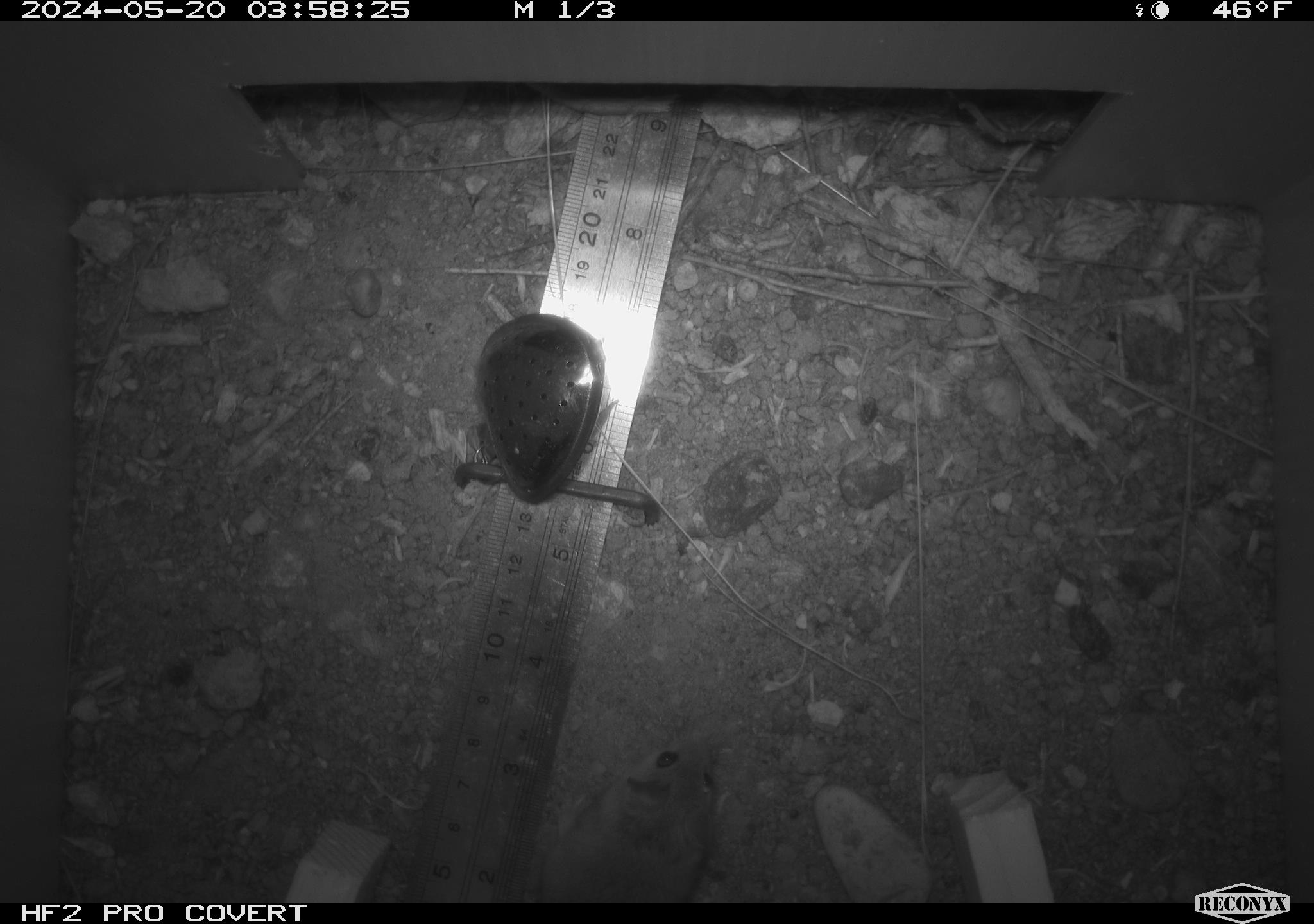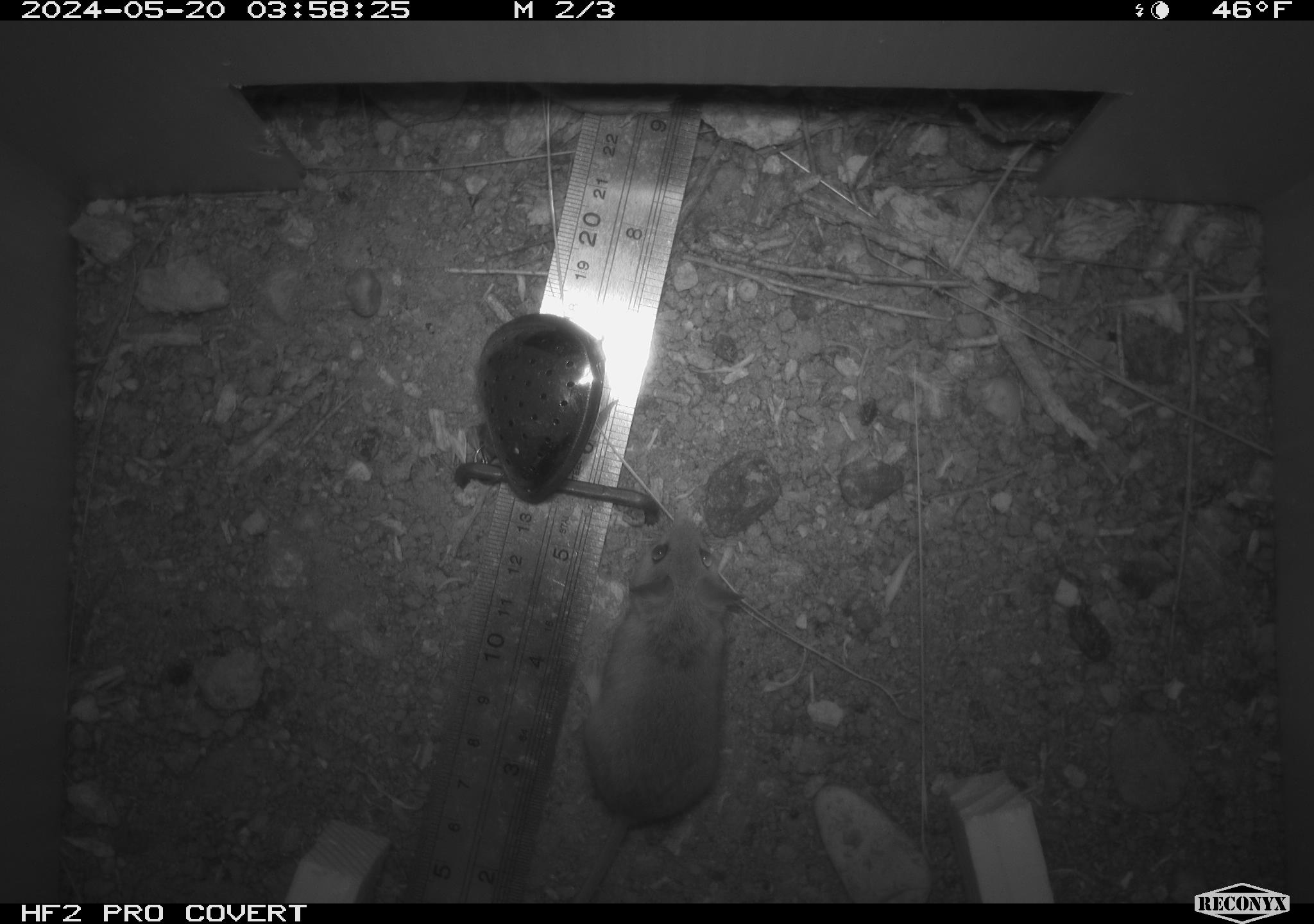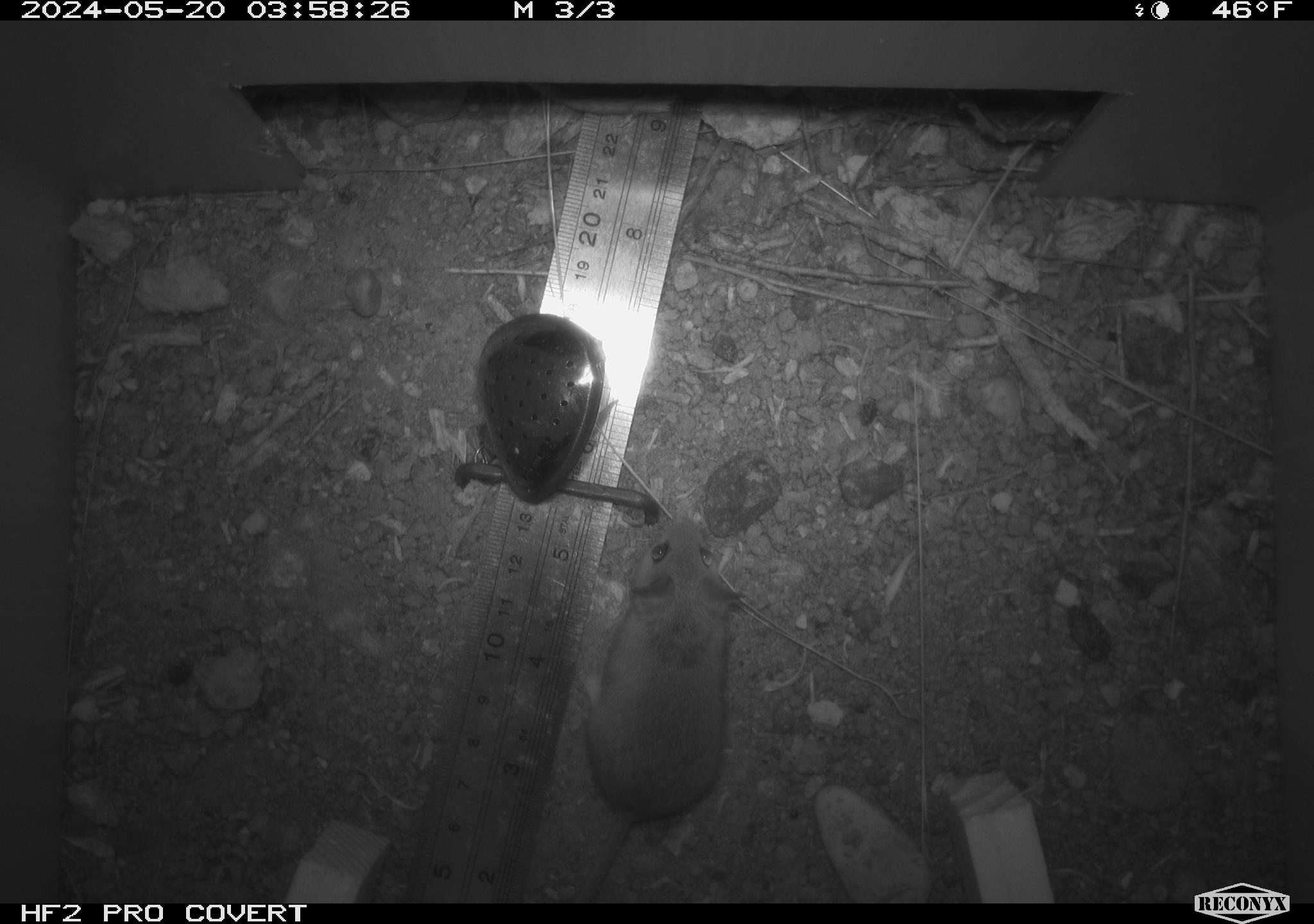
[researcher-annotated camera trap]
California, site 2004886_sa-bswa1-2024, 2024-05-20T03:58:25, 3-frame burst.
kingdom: Animalia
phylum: Chordata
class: Mammalia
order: Rodentia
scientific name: Rodentia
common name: mouse species